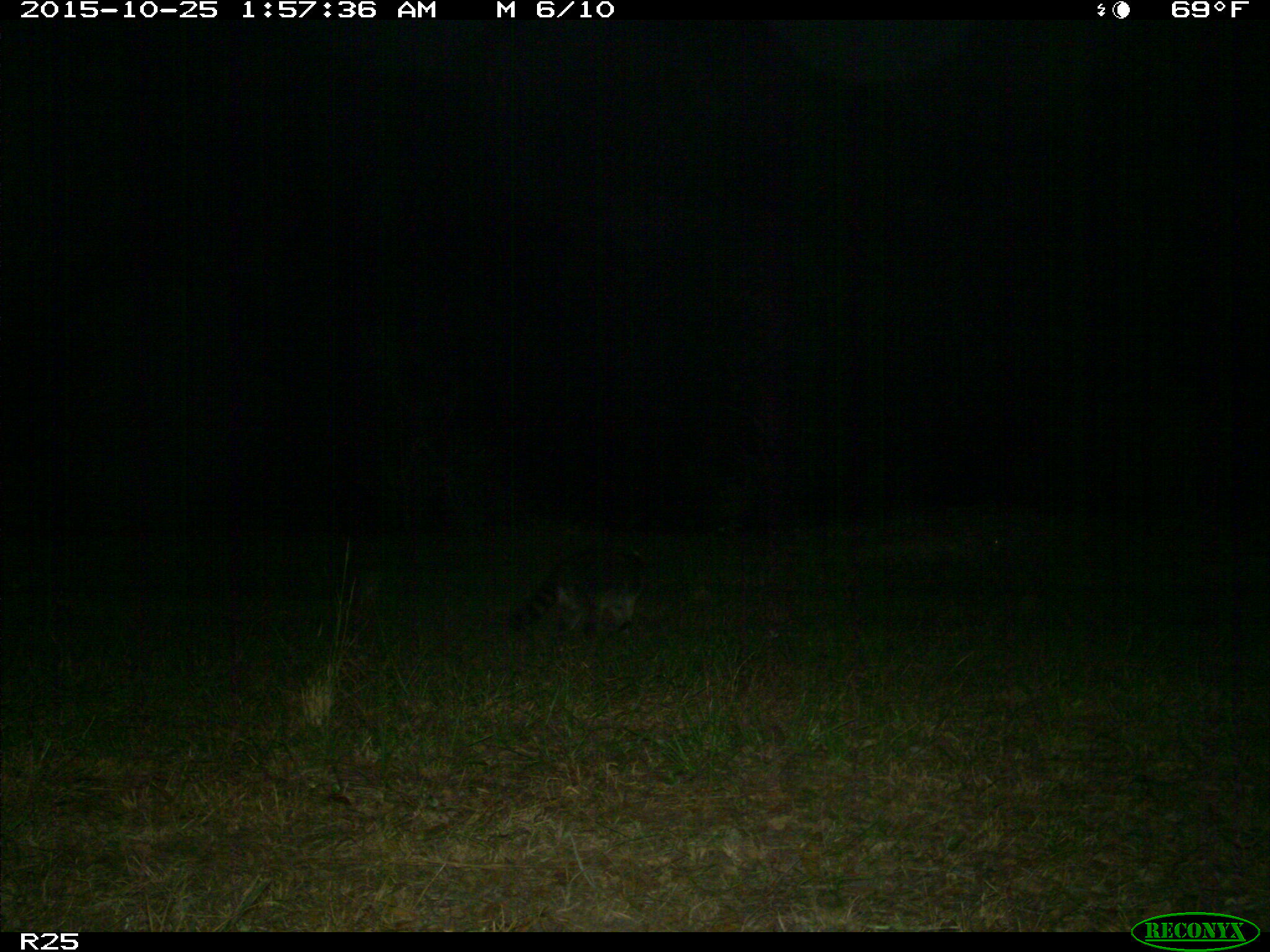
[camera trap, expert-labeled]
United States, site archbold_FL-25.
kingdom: Animalia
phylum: Chordata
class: Mammalia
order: Carnivora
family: Procyonidae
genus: Procyon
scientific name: Procyon lotor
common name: common raccoon